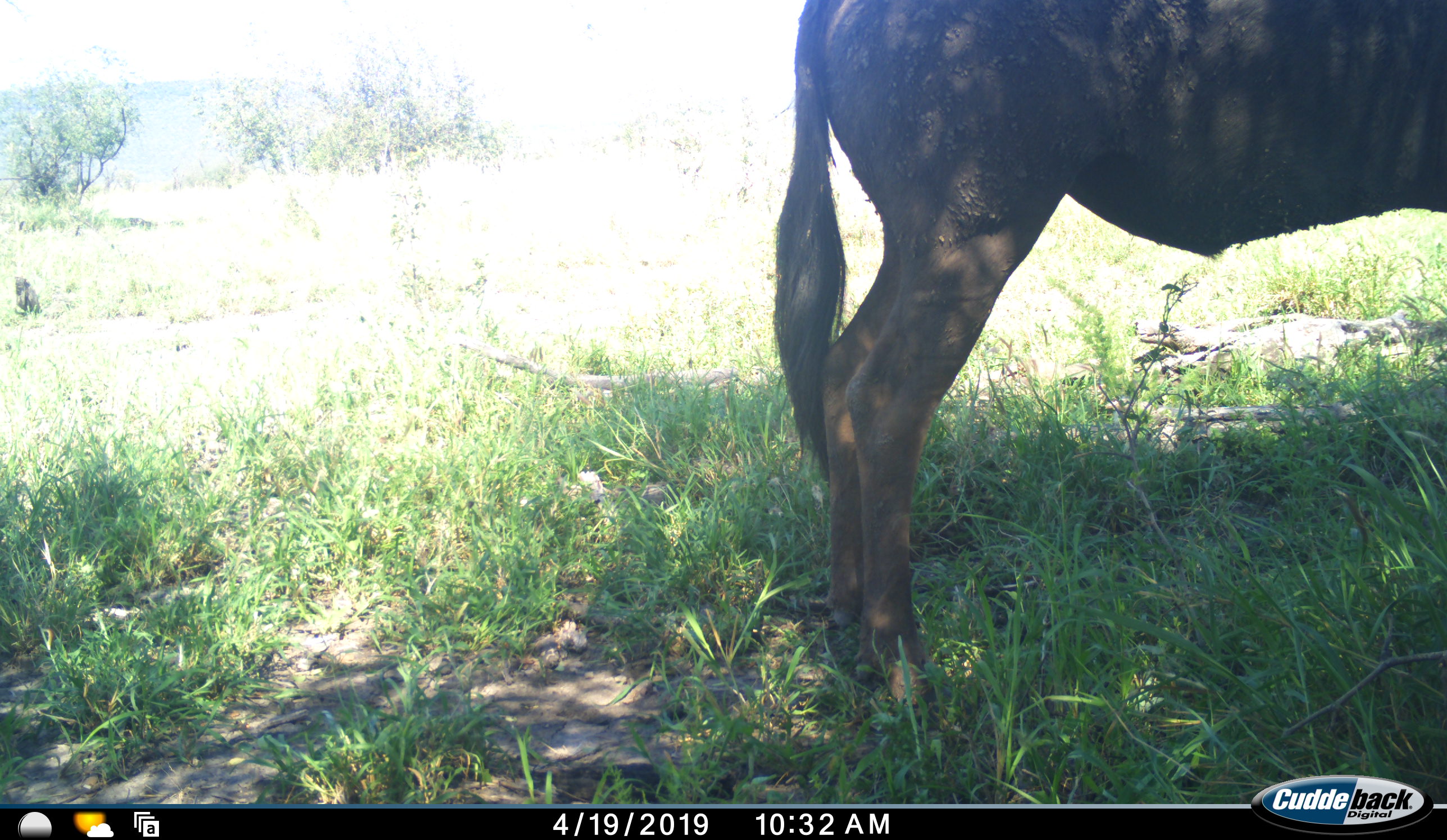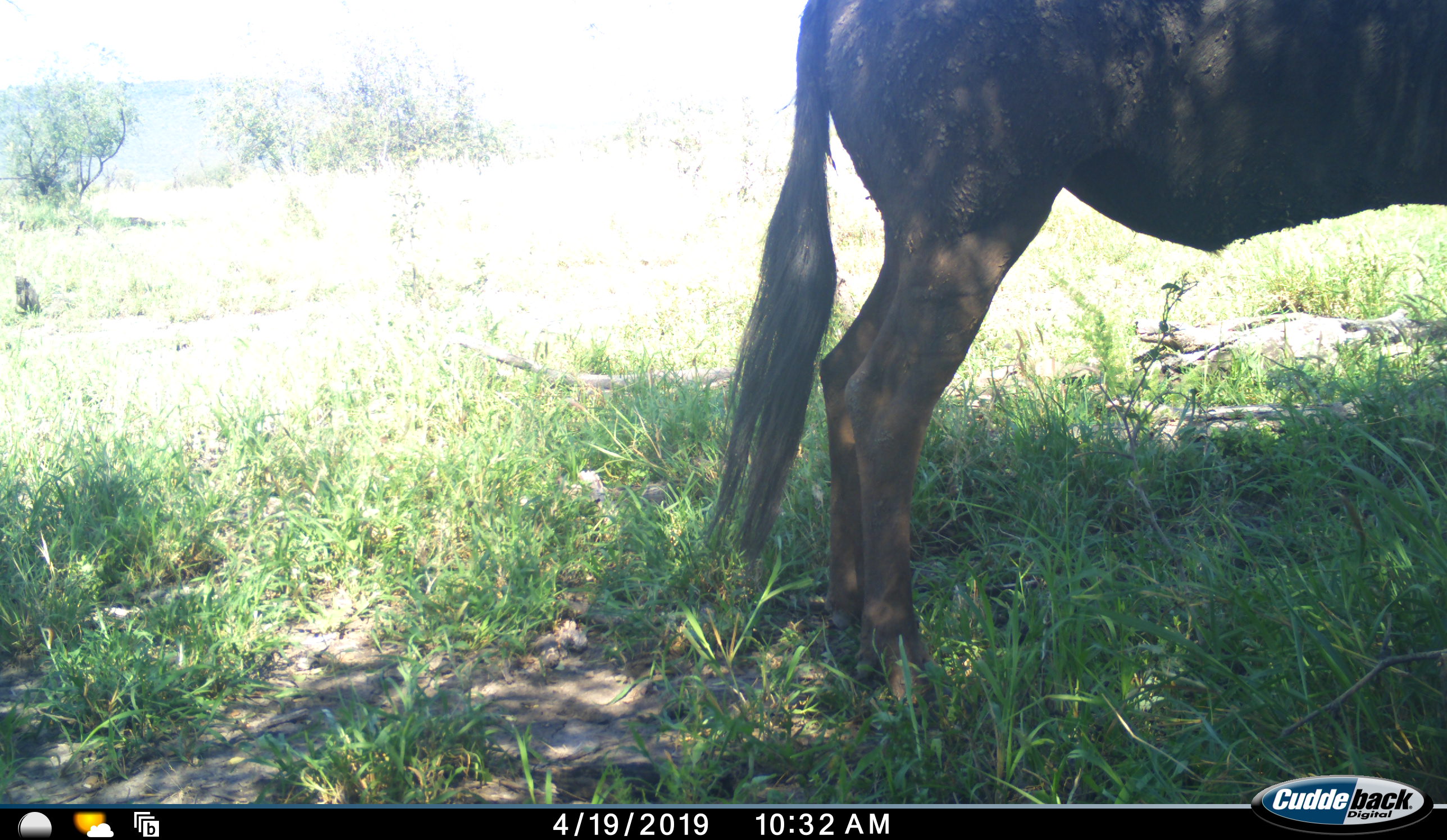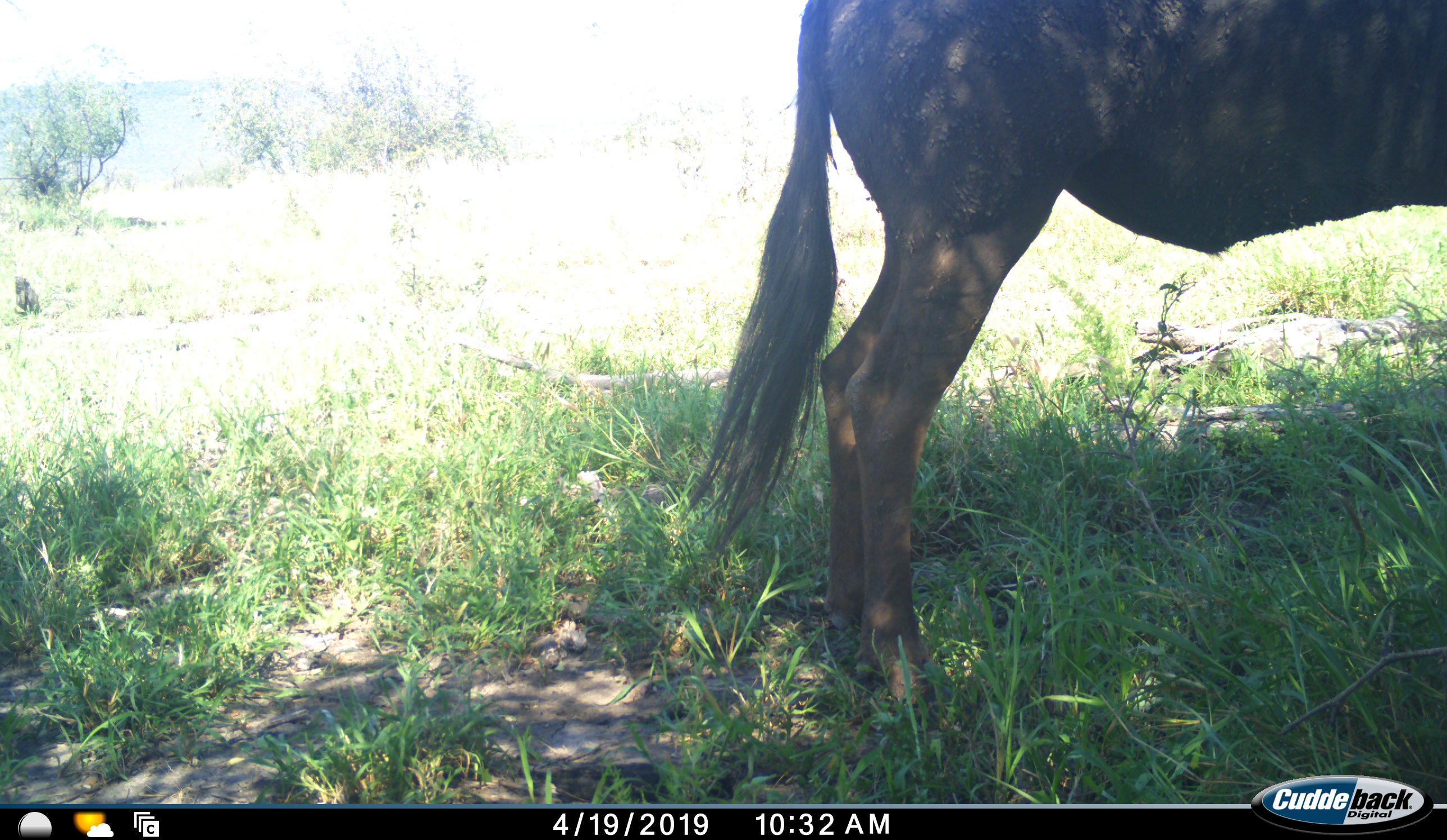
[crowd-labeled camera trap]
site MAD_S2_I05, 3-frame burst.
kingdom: Animalia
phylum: Chordata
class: Mammalia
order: Artiodactyla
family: Bovidae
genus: Connochaetes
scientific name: Connochaetes taurinus taurinus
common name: blue wildebeest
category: wildebeestblue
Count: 1.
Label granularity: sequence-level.